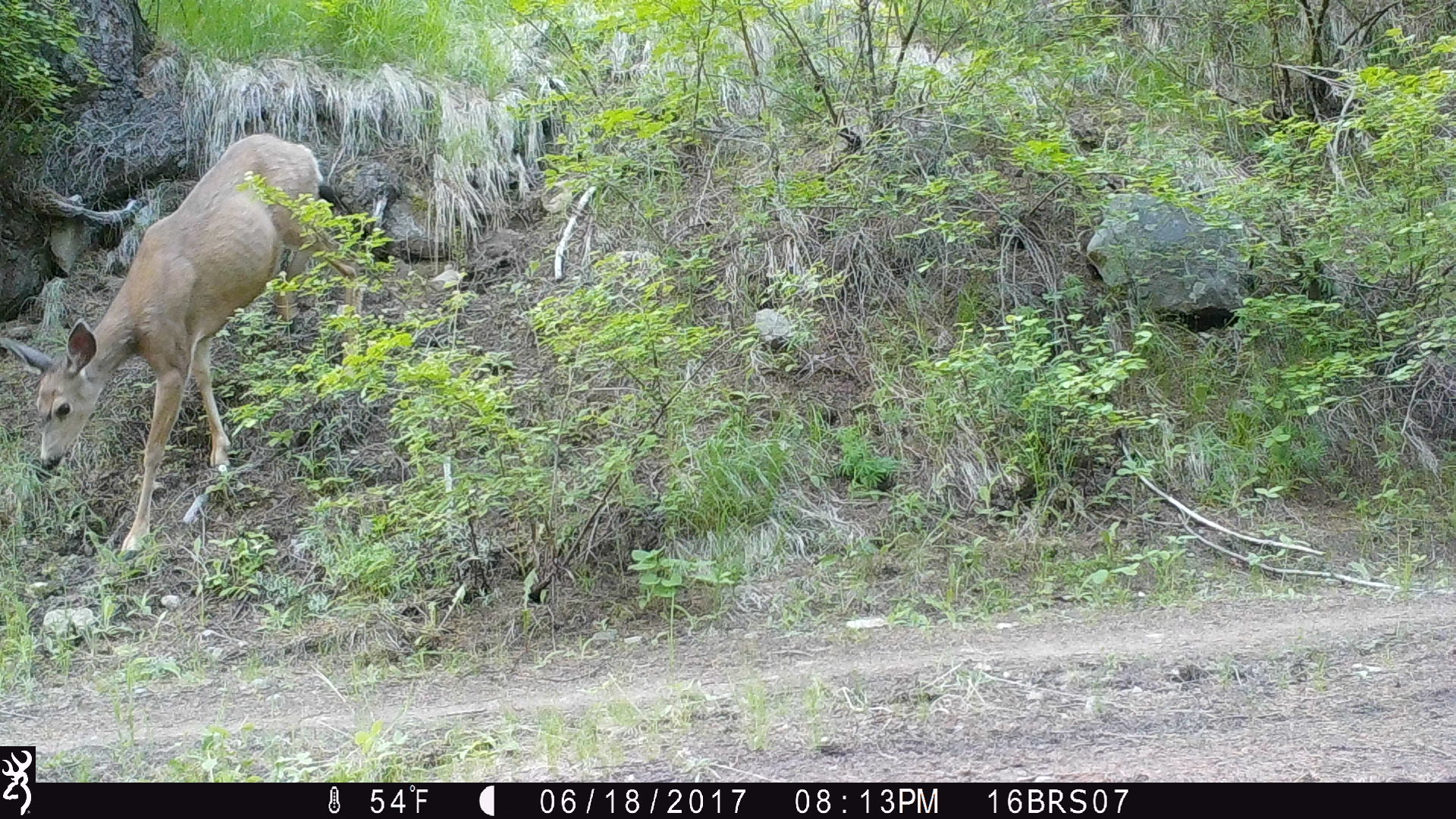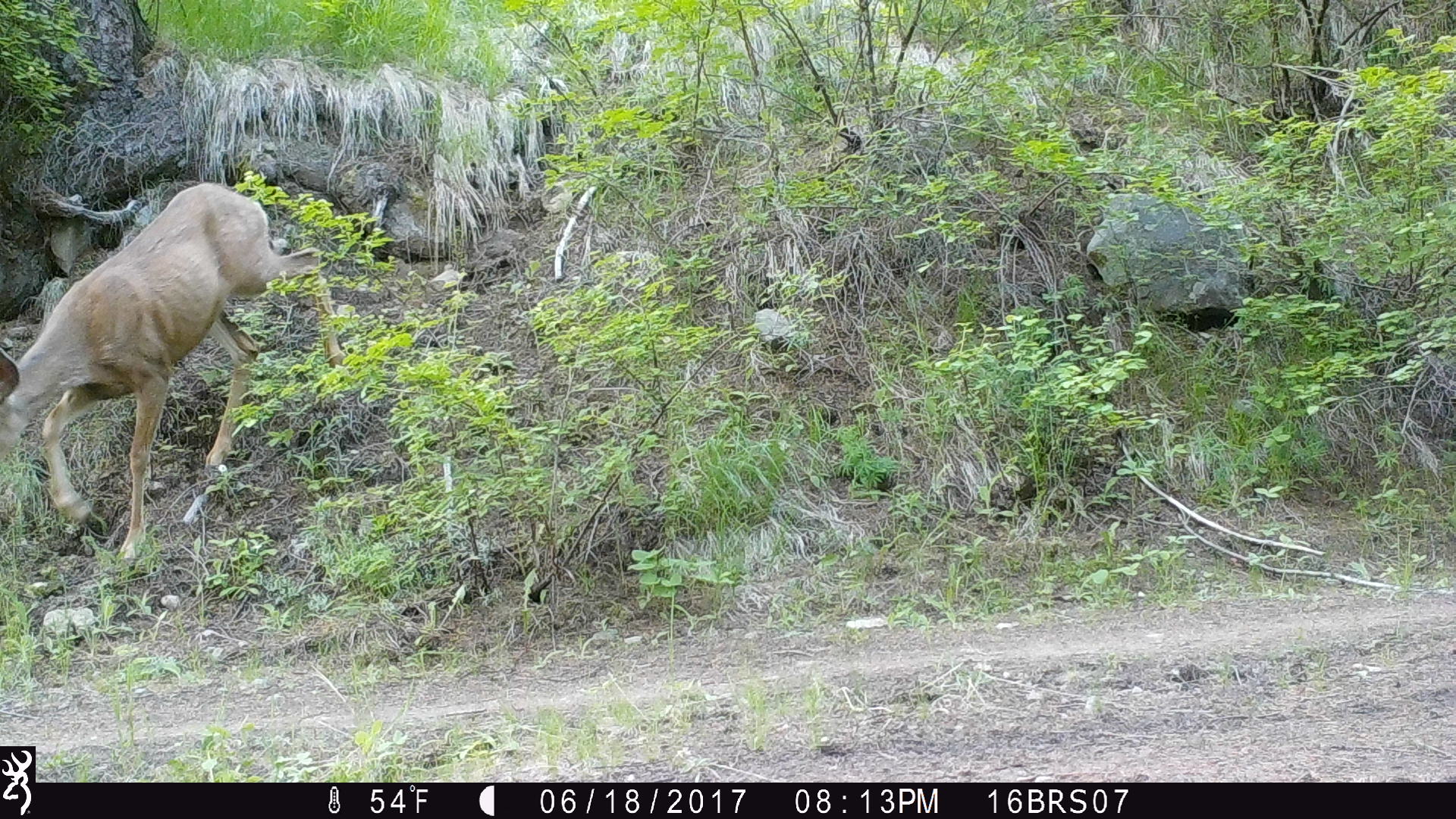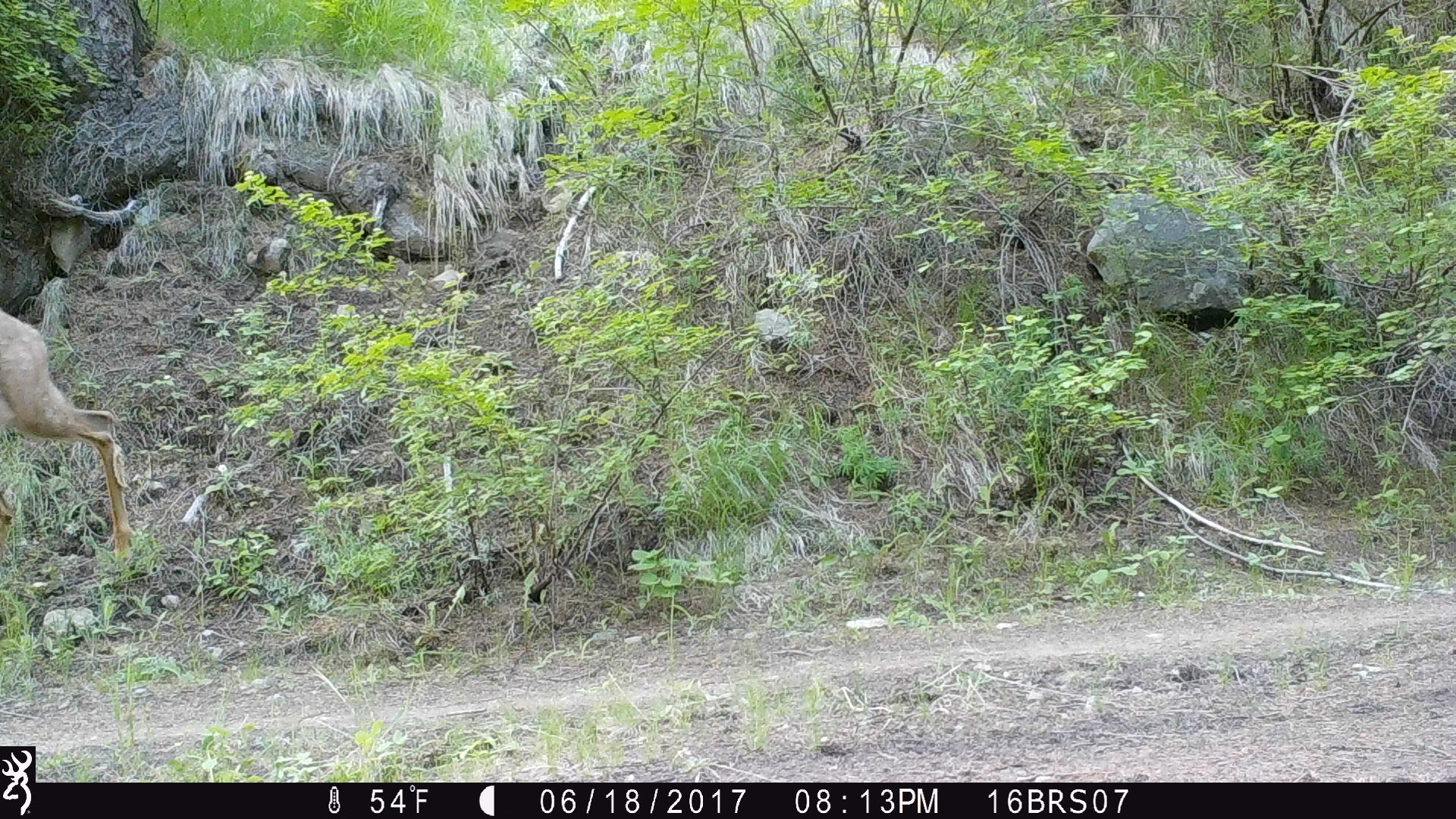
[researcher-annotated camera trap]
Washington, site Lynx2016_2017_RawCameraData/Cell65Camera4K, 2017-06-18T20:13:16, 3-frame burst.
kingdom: Animalia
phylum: Chordata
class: Mammalia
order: Artiodactyla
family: Cervidae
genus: Odocoileus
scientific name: Odocoileus hemionus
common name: mule deer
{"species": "Odocoileus hemionus (mule deer)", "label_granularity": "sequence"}